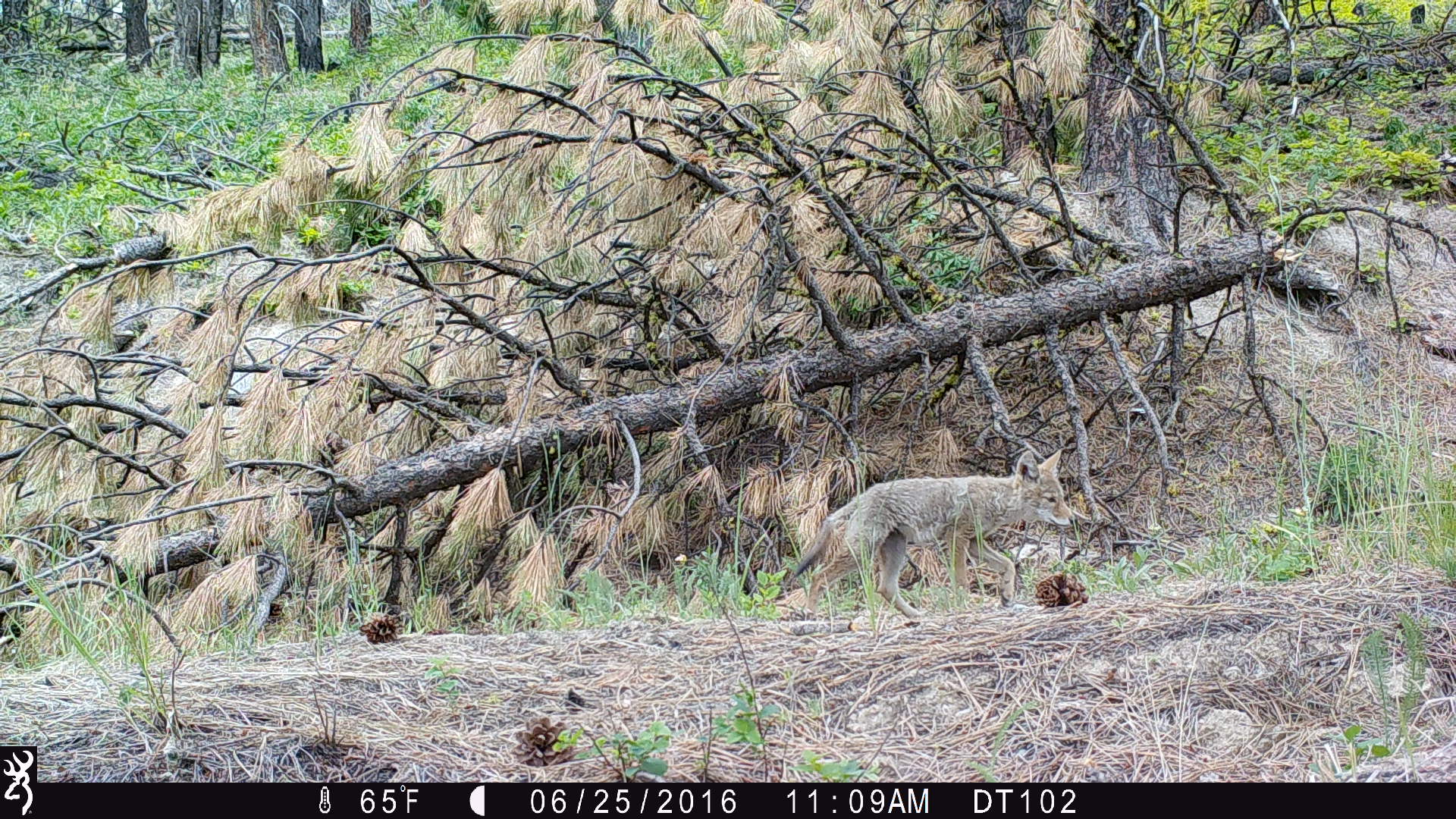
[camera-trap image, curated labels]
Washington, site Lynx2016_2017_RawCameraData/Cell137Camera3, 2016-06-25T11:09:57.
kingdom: Animalia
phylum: Chordata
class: Aves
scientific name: Aves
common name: birds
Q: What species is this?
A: Aves (birds).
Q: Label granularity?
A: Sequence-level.